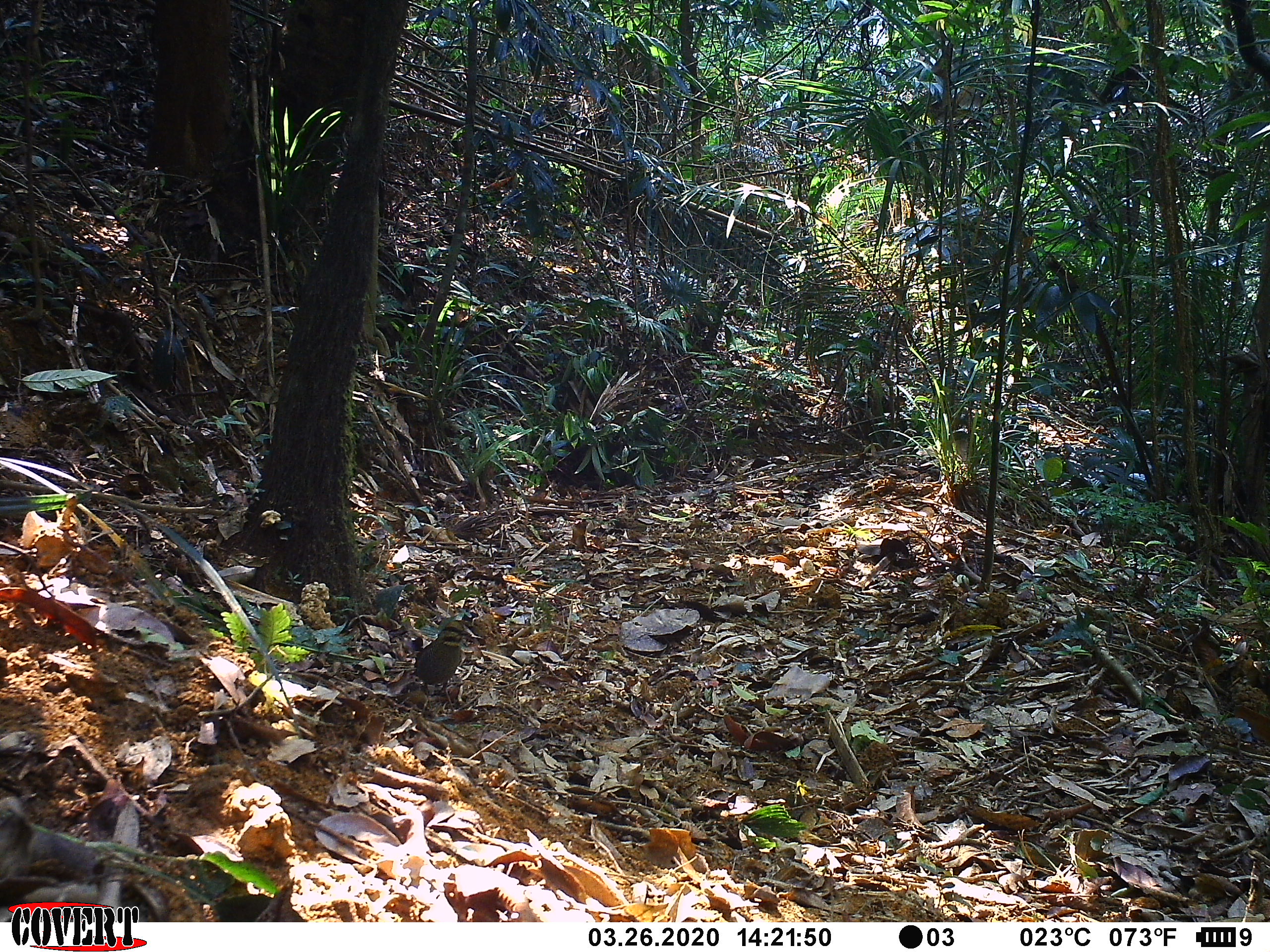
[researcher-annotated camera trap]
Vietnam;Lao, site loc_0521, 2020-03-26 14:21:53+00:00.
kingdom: Animalia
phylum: Chordata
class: Aves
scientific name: Aves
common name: bird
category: unidentified bird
Unidentified bird (bird) (Aves). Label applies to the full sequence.